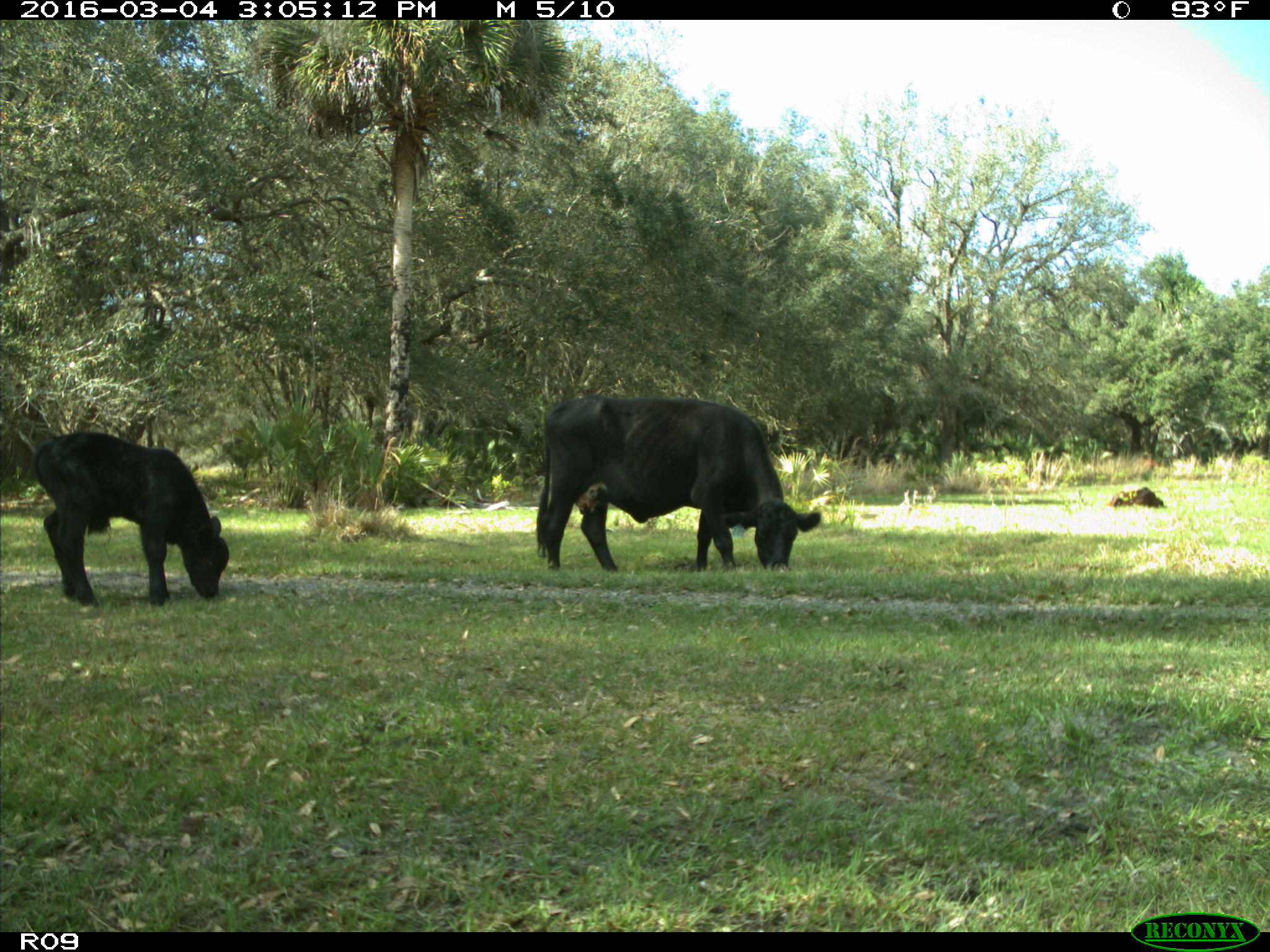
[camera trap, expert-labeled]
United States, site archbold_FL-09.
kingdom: Animalia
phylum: Chordata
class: Mammalia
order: Artiodactyla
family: Bovidae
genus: Bos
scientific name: Bos taurus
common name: domestic cow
Bos taurus (domestic cow).